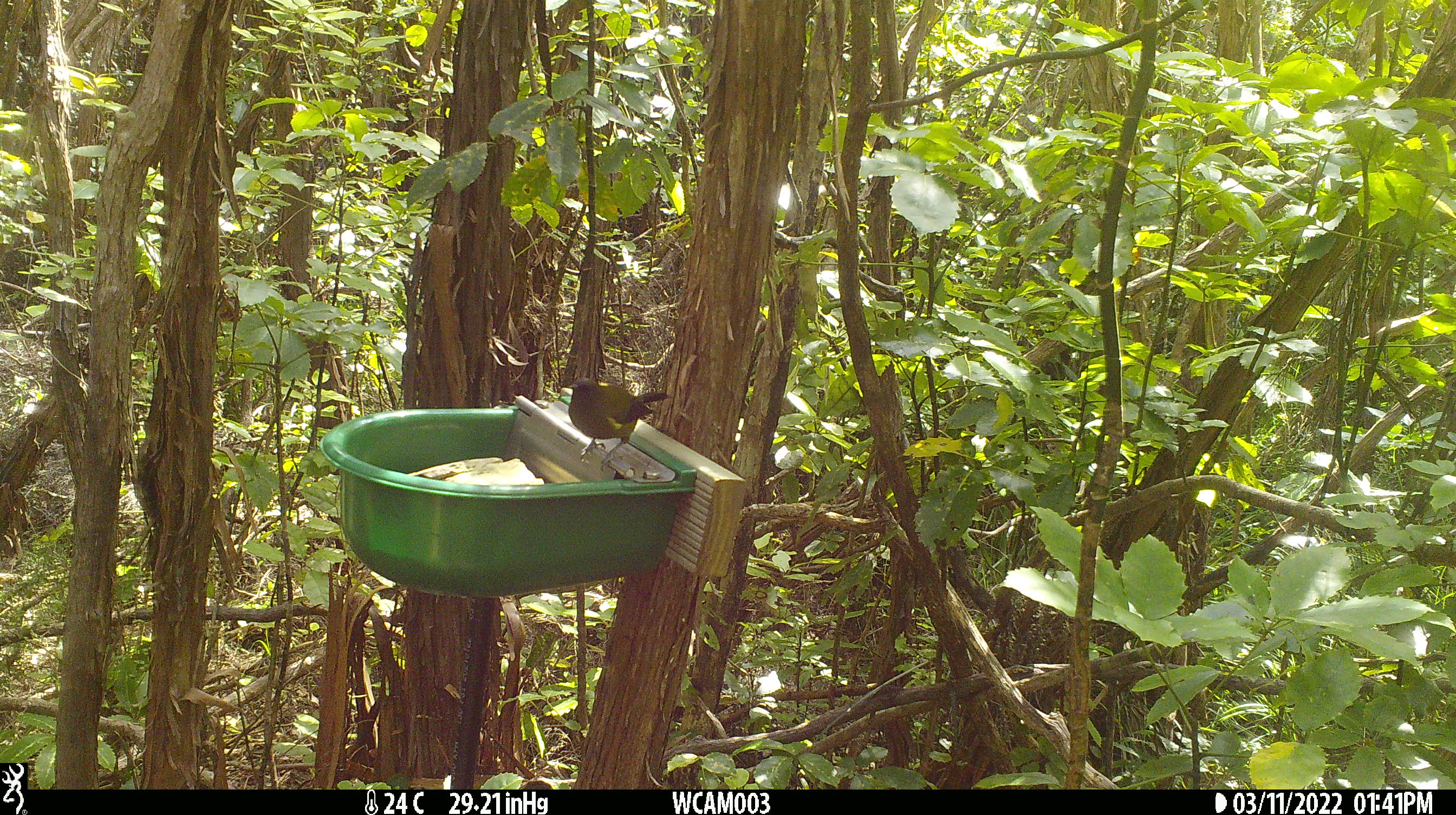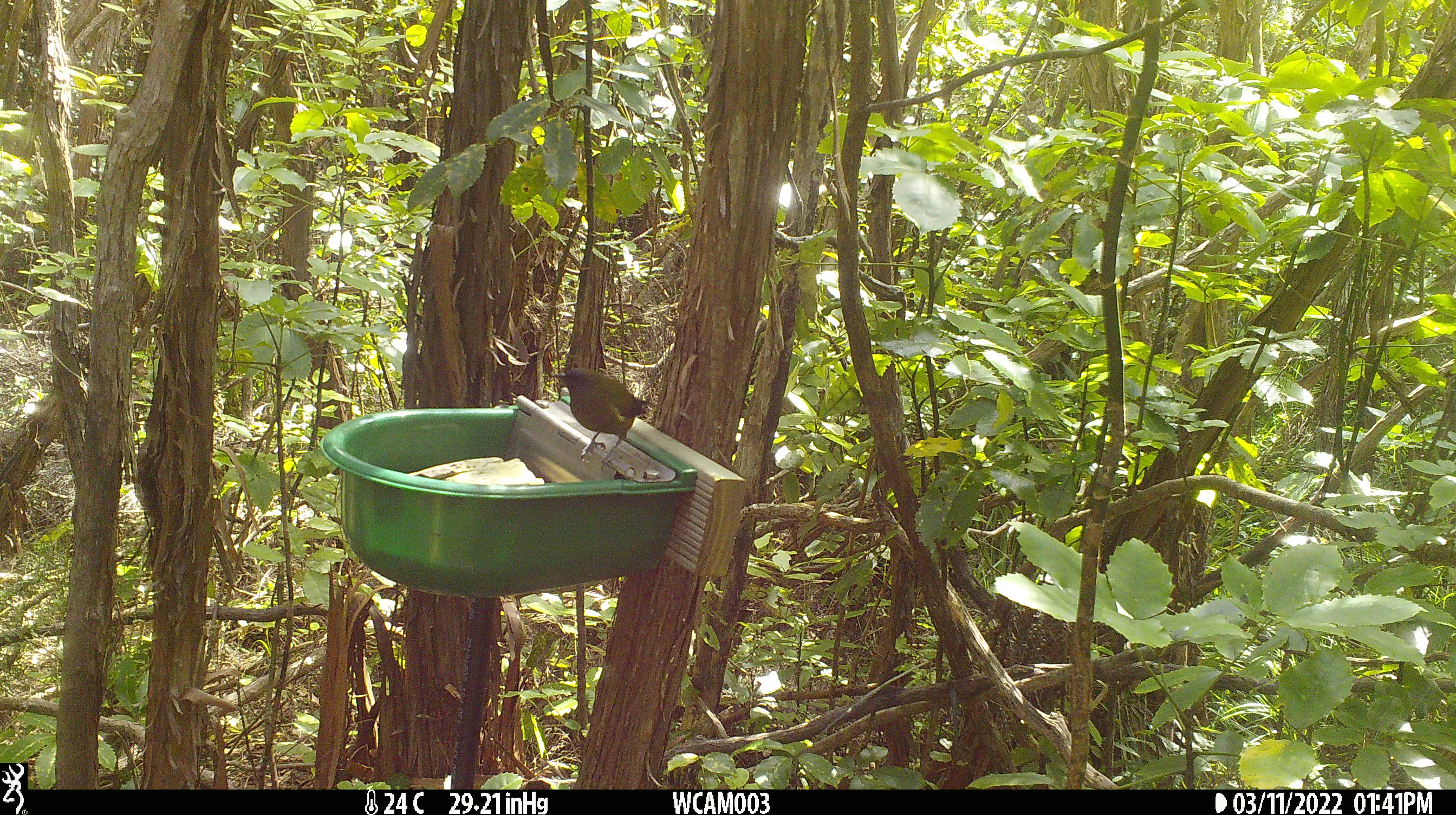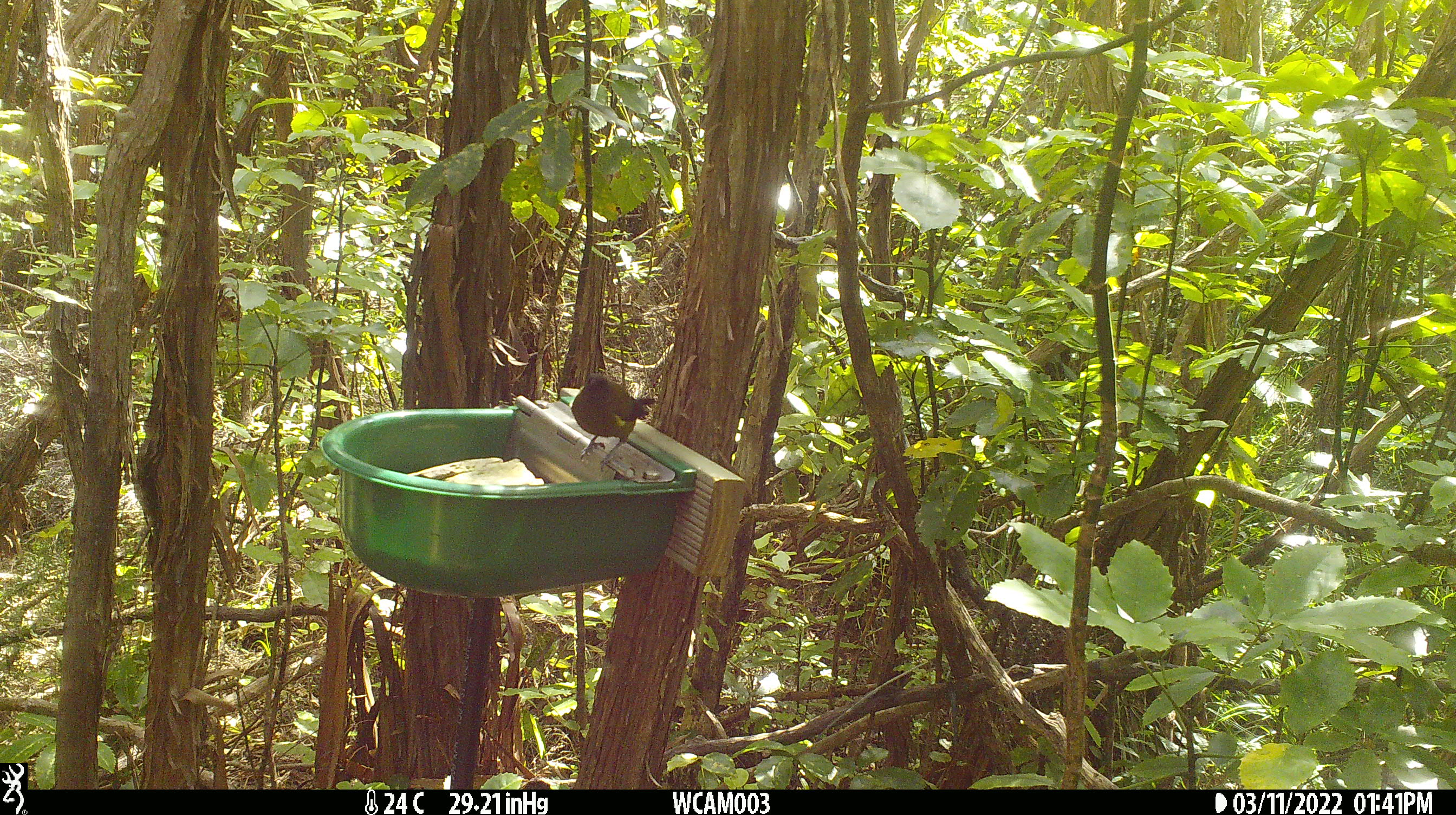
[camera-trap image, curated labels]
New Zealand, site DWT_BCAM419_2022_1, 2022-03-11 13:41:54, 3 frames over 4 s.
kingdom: Animalia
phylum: Chordata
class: Aves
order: Passeriformes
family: Meliphagidae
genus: Anthornis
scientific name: Anthornis melanura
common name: new zealand bellbird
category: bellbird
Bellbird (new zealand bellbird) (Anthornis melanura).